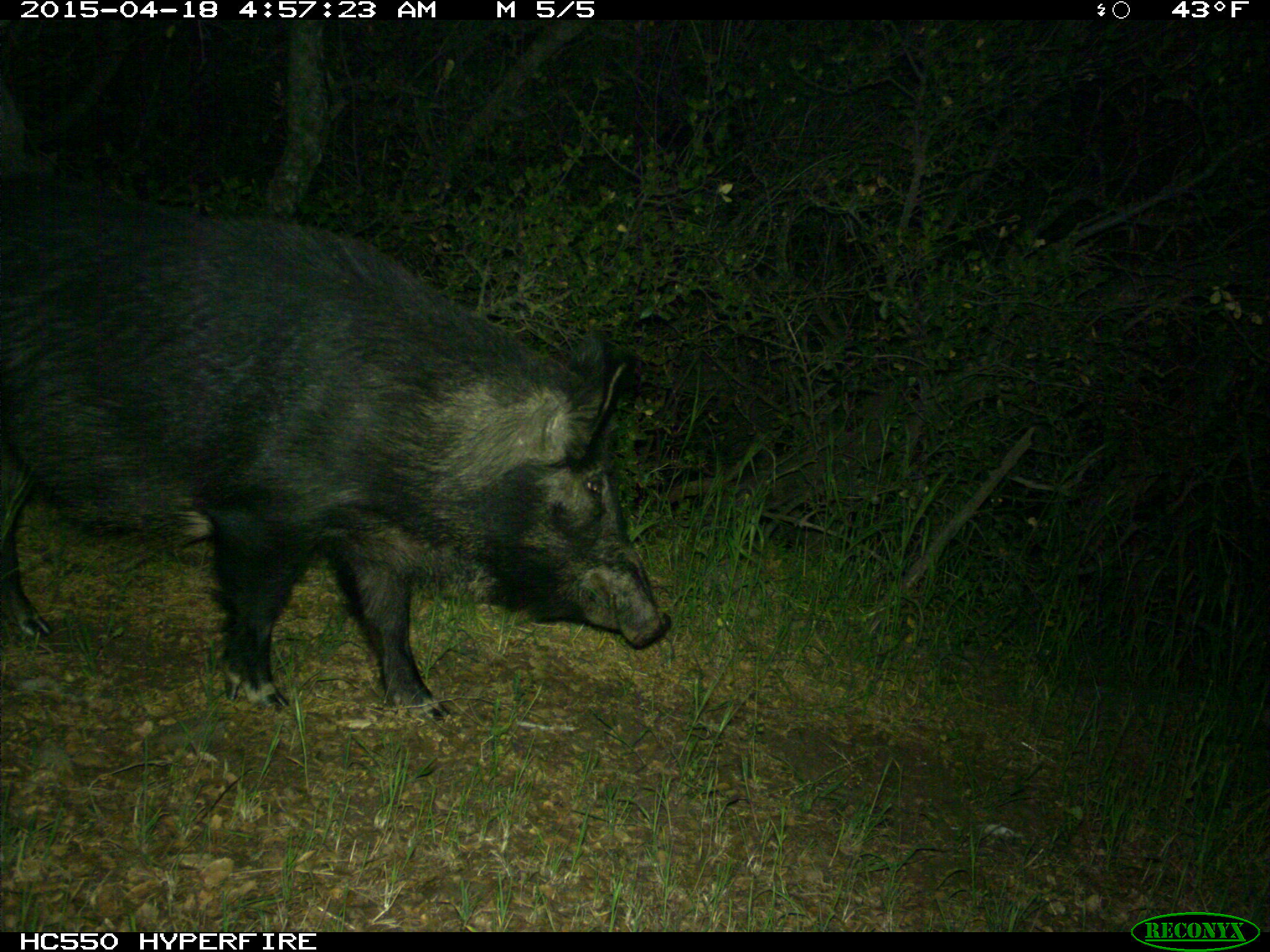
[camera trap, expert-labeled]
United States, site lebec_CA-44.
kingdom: Animalia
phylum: Chordata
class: Mammalia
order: Artiodactyla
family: Suidae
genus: Sus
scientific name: Sus scrofa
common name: wild boar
Sus scrofa (wild boar).